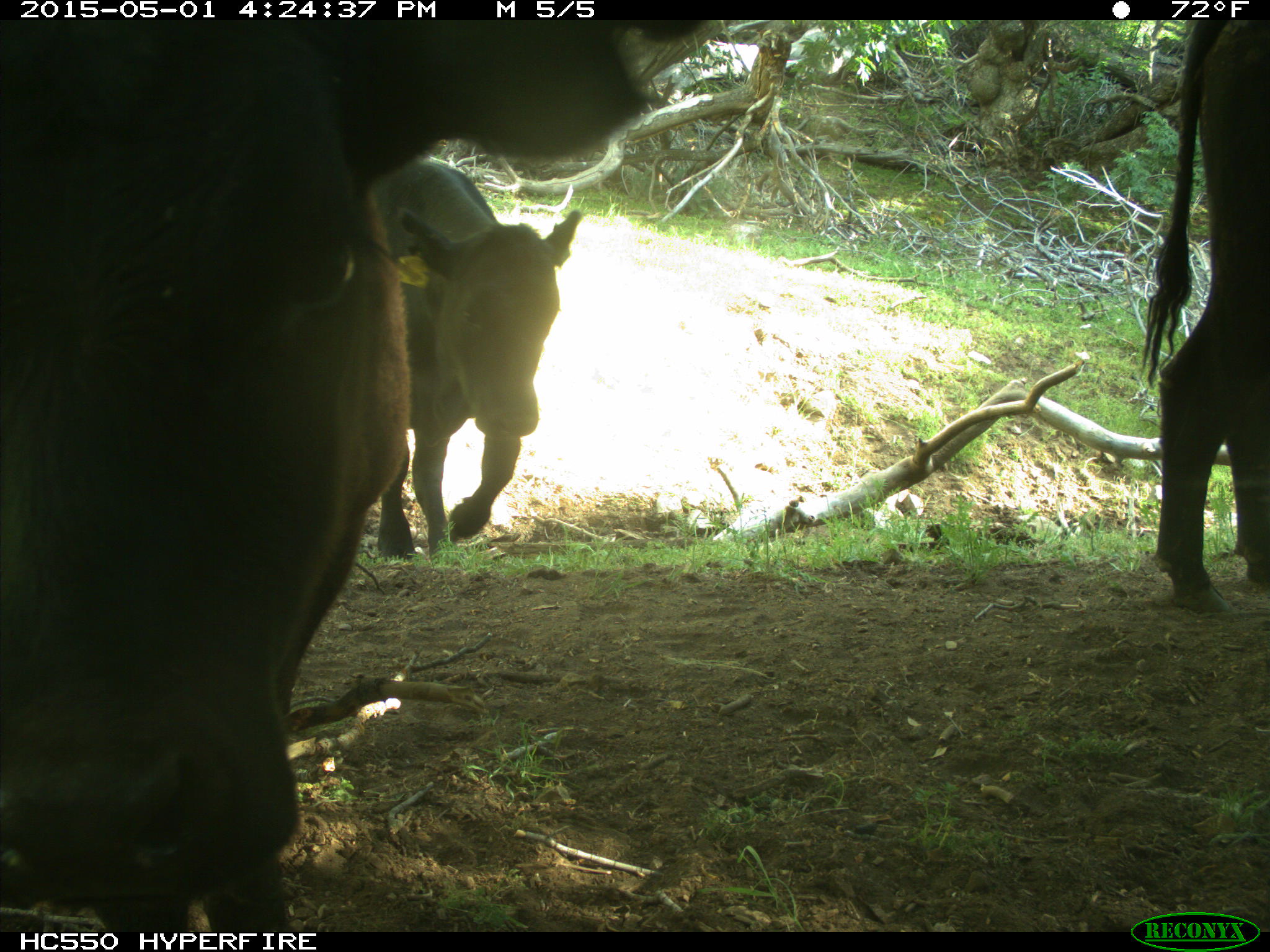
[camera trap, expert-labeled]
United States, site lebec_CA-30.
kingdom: Animalia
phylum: Chordata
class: Mammalia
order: Artiodactyla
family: Bovidae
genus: Bos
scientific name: Bos taurus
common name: domestic cow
Bos taurus (domestic cow).